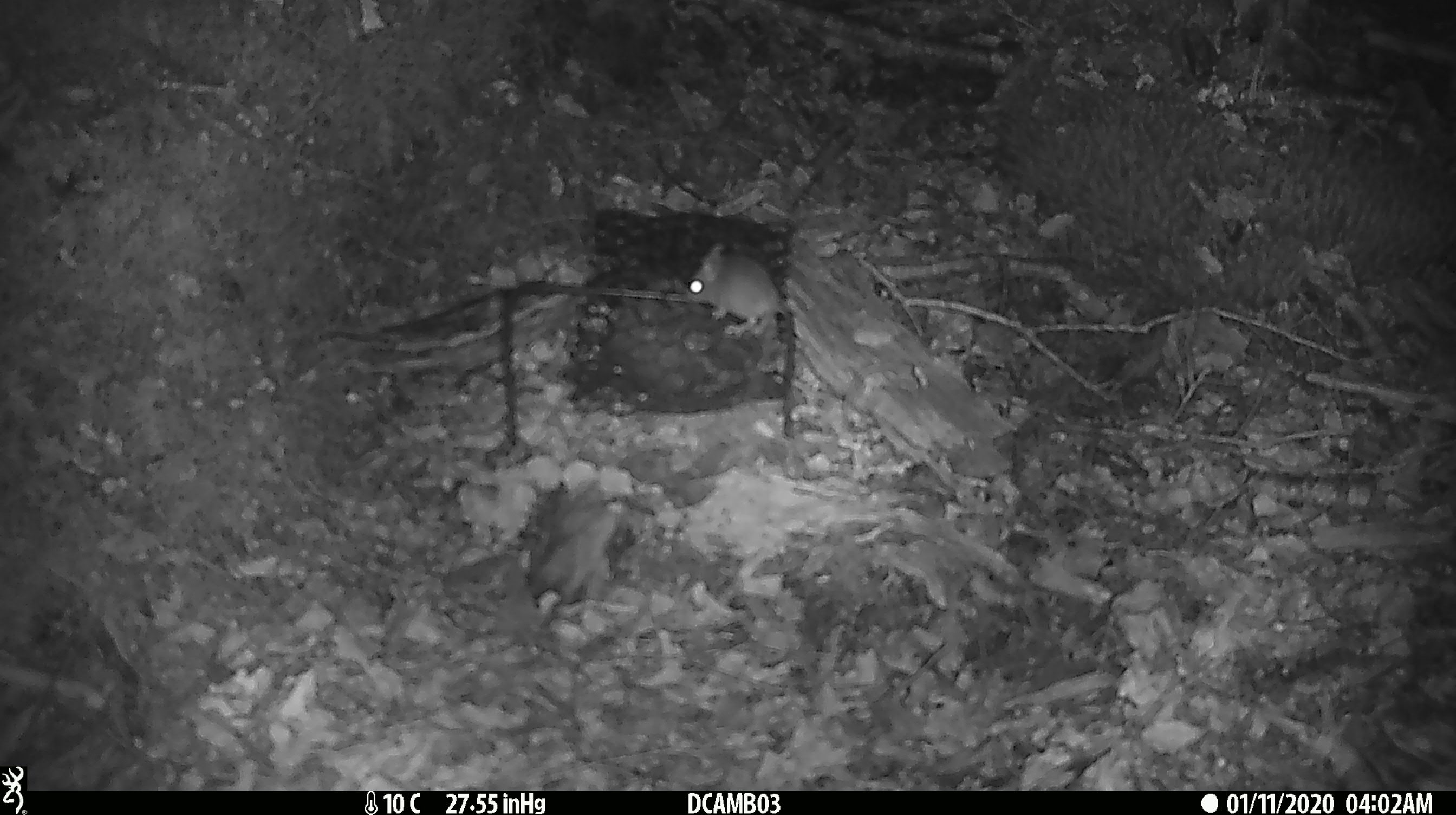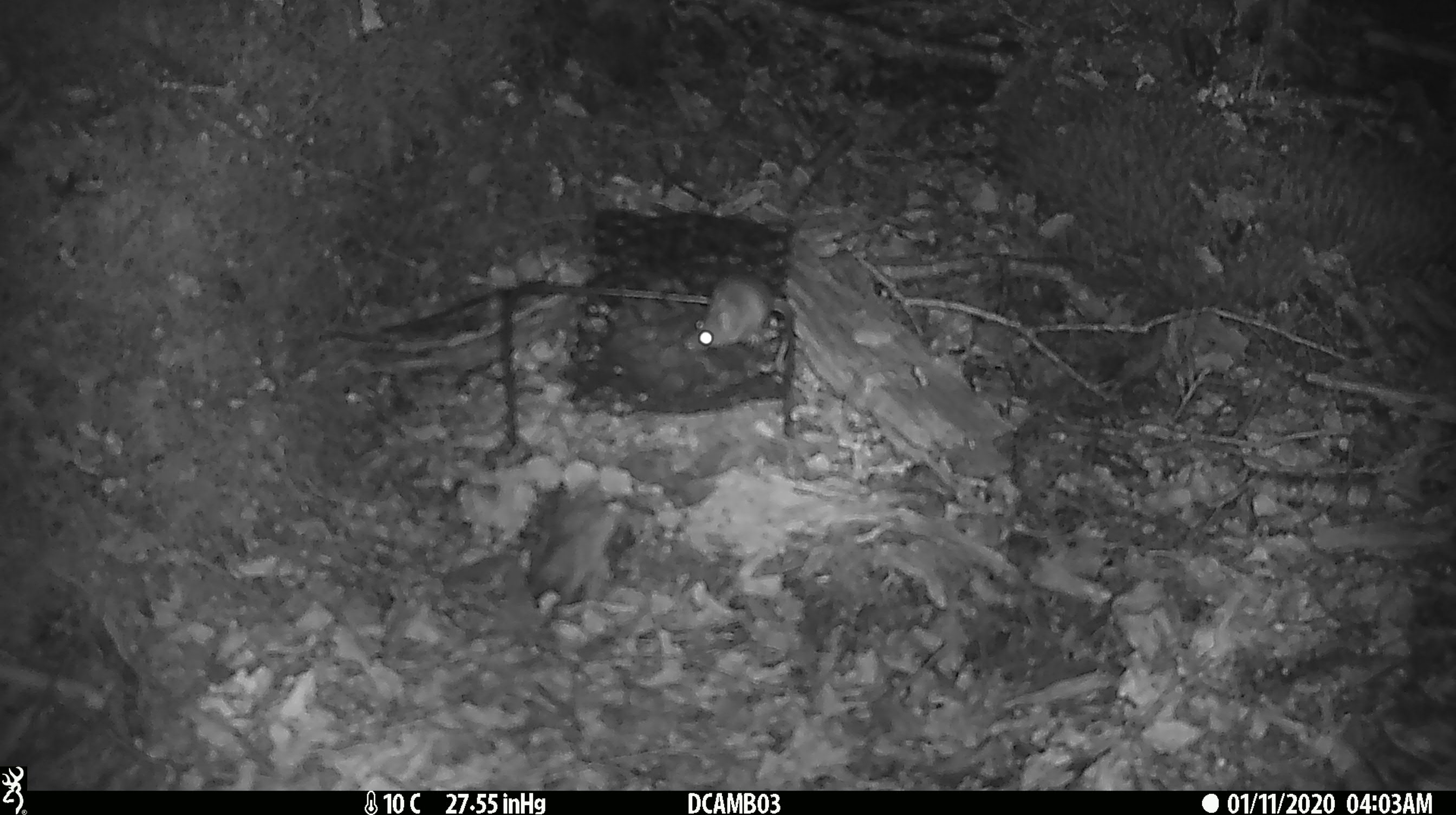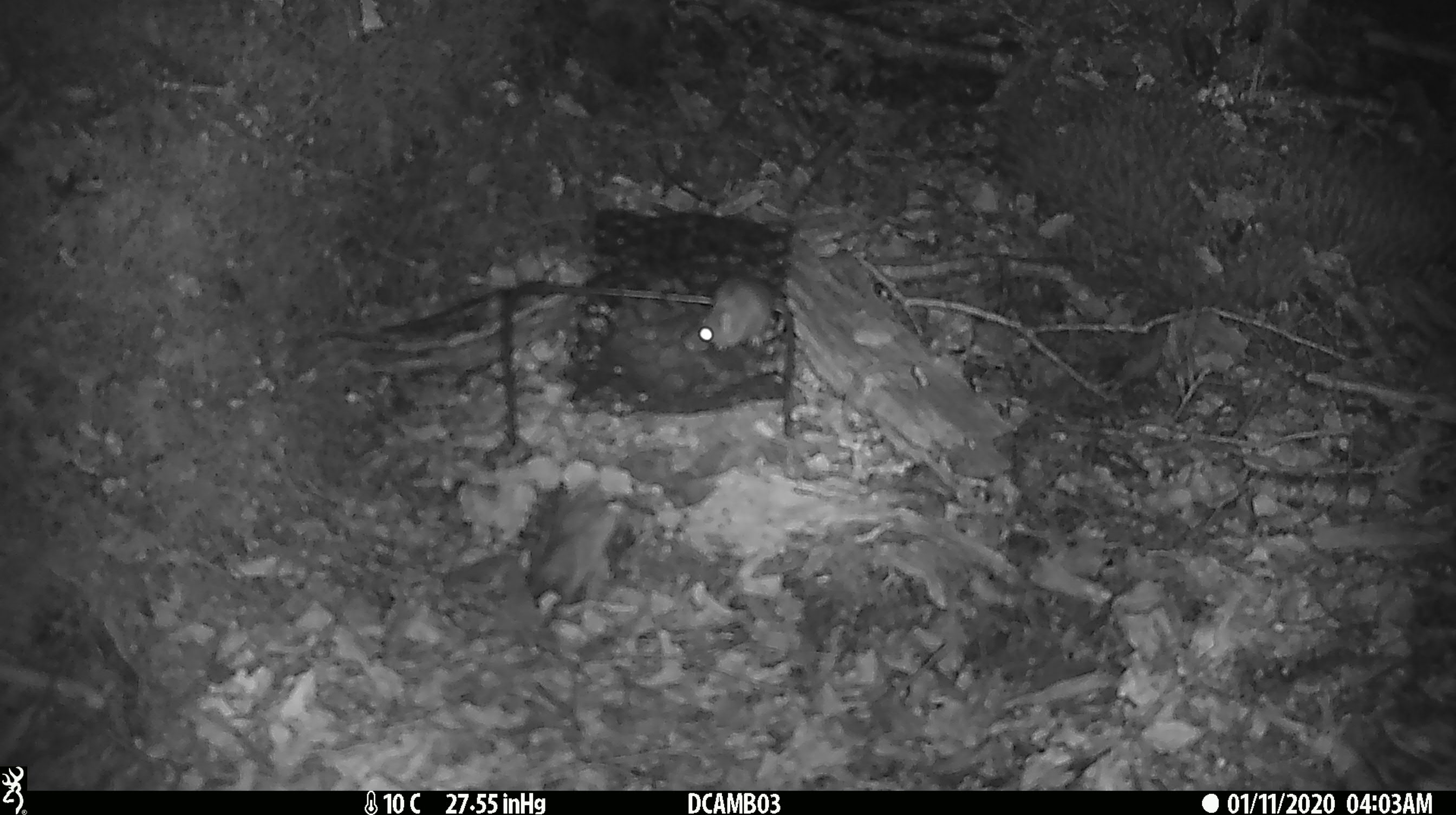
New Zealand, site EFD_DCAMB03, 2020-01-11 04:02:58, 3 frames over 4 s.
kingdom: Animalia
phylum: Chordata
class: Mammalia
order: Rodentia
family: Muridae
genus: Mus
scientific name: Mus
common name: mouse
Mouse (Mus).